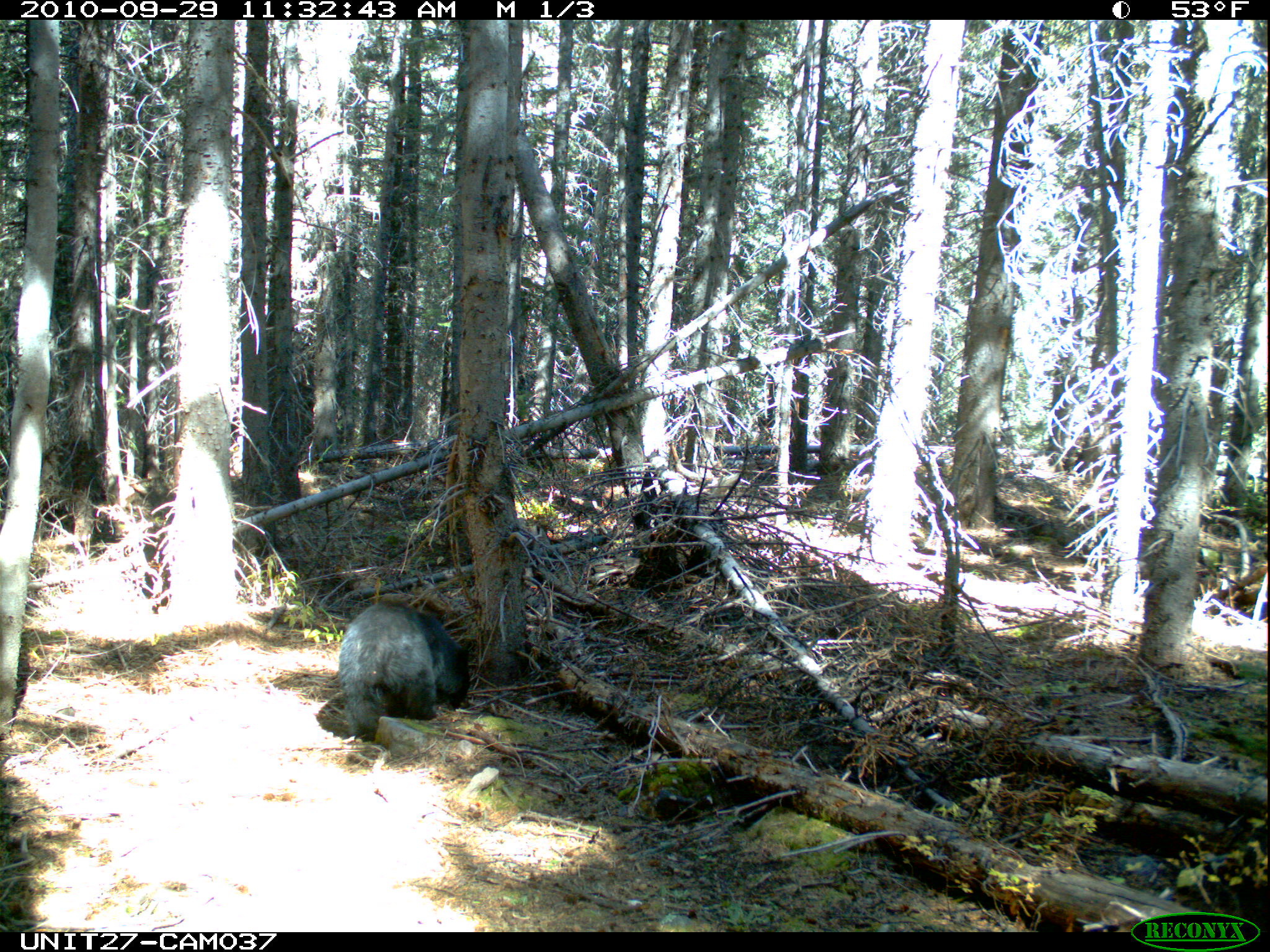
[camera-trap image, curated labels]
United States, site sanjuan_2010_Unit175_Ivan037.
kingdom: Animalia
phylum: Chordata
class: Mammalia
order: Carnivora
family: Ursidae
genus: Ursus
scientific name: Ursus americanus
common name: american black bear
Ursus americanus (american black bear).